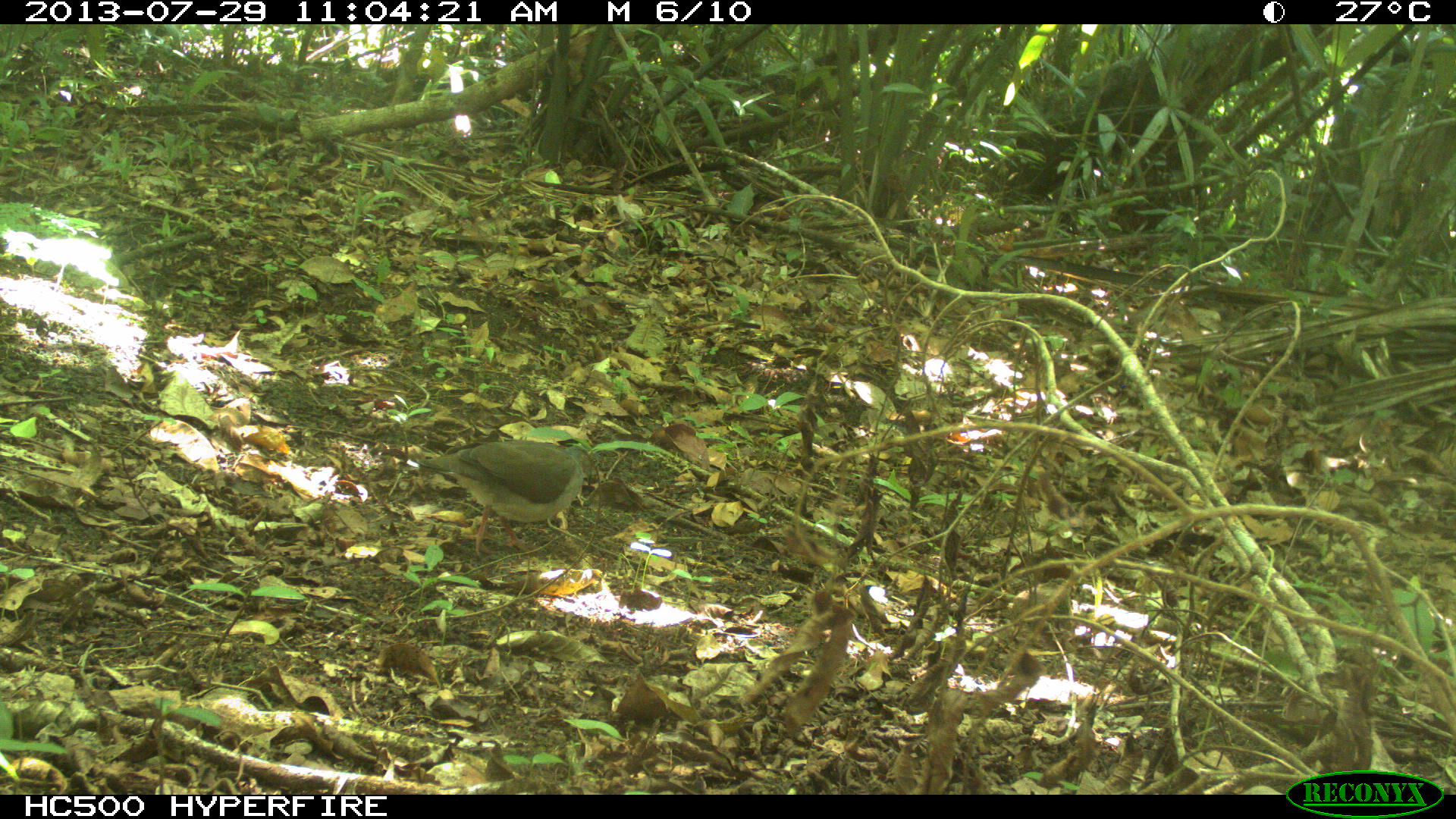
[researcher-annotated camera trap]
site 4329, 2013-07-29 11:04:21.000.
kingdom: Animalia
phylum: Chordata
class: Aves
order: Columbiformes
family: Columbidae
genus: Leptotila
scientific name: Leptotila plumbeiceps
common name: gray-headed dove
Leptotila plumbeiceps (gray-headed dove), count 1.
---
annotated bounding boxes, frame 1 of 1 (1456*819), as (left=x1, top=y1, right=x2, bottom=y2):
leptotila plumbeiceps: (left=416, top=438, right=601, bottom=557)